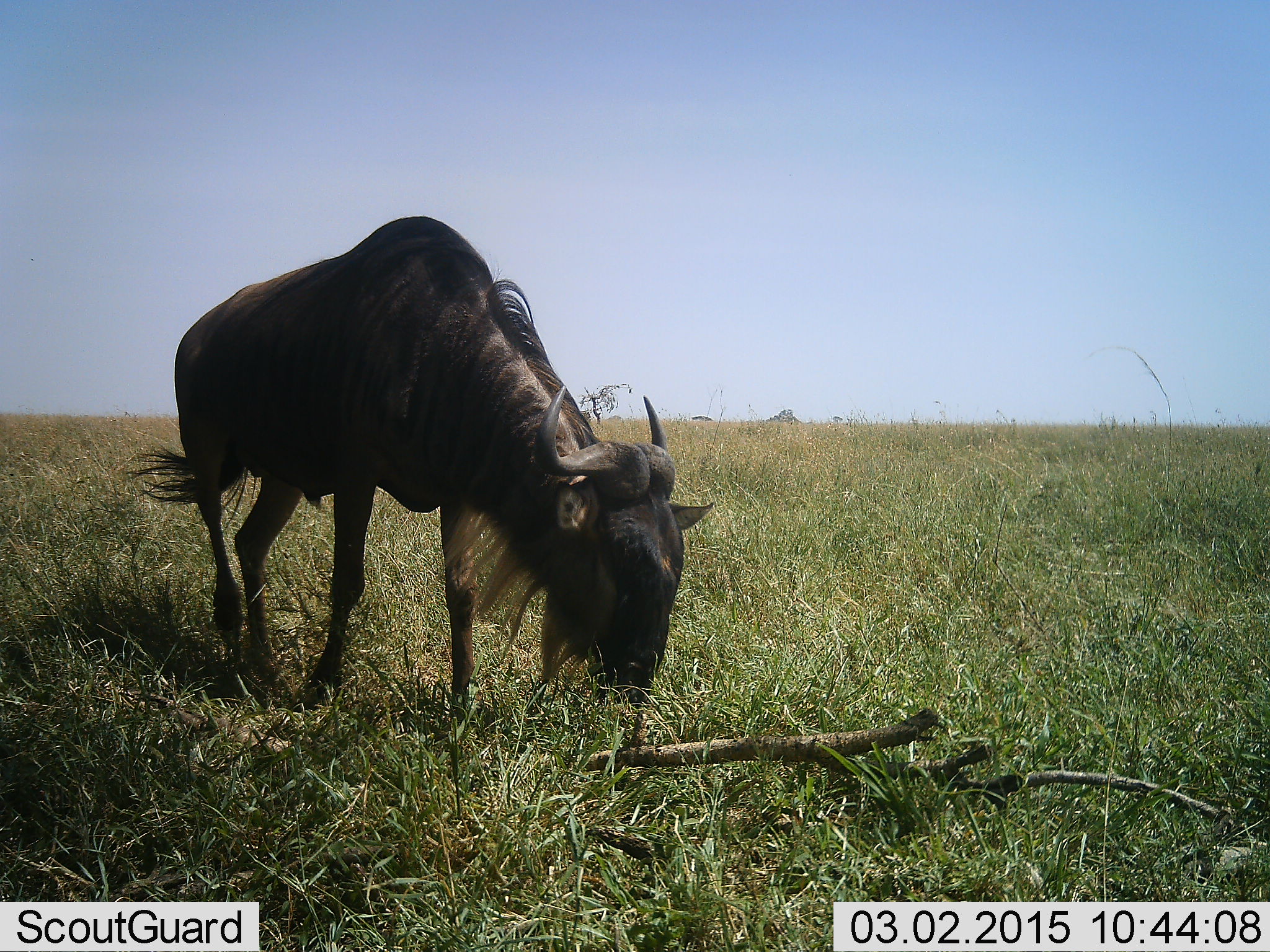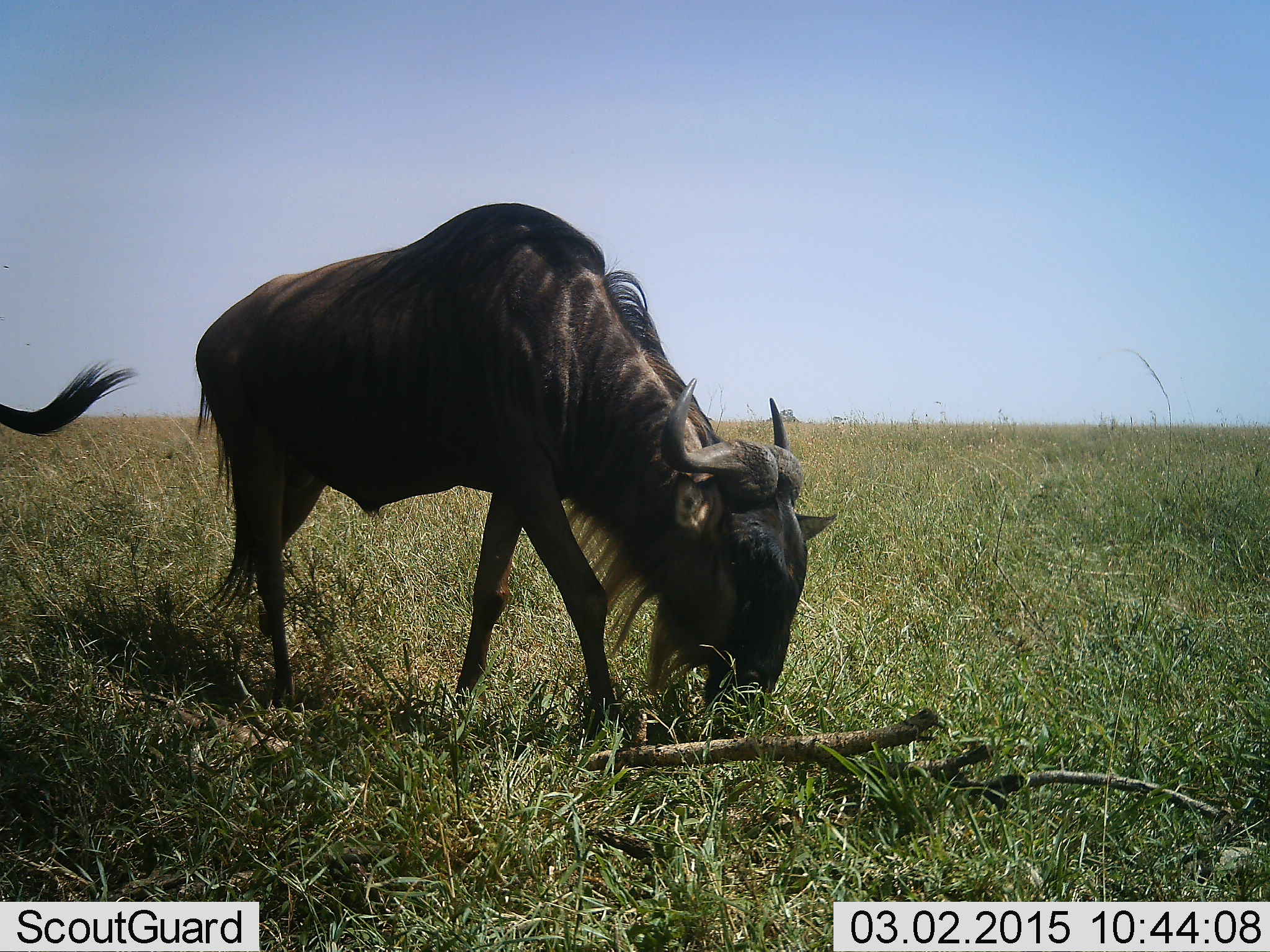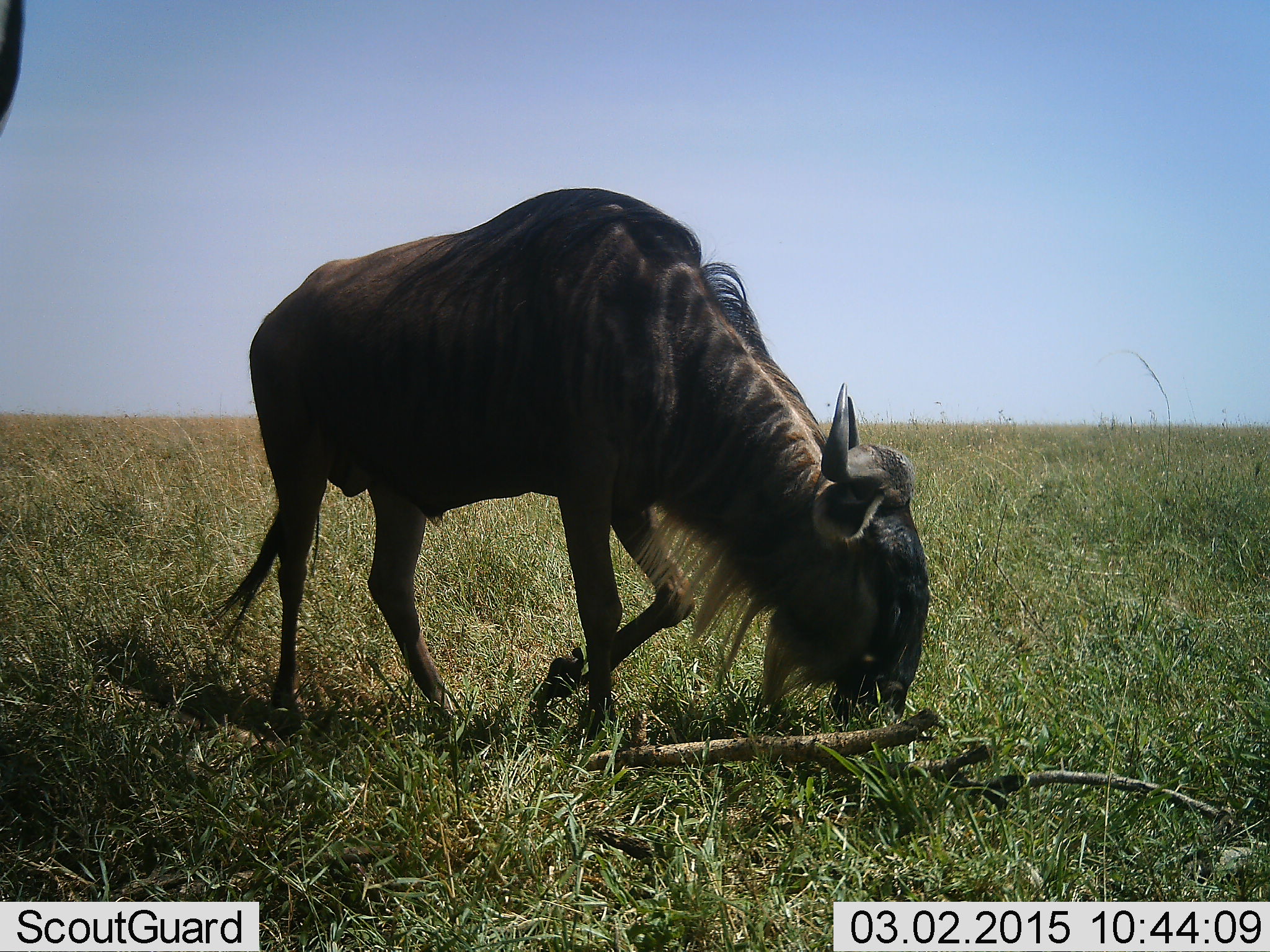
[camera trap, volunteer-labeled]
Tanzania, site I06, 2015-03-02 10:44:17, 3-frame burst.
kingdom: Animalia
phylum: Chordata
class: Mammalia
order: Artiodactyla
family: Bovidae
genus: Connochaetes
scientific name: Connochaetes taurinus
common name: blue wildebeest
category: wildebeest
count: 2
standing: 20%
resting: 0%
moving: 40%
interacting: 0%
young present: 0%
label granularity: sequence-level